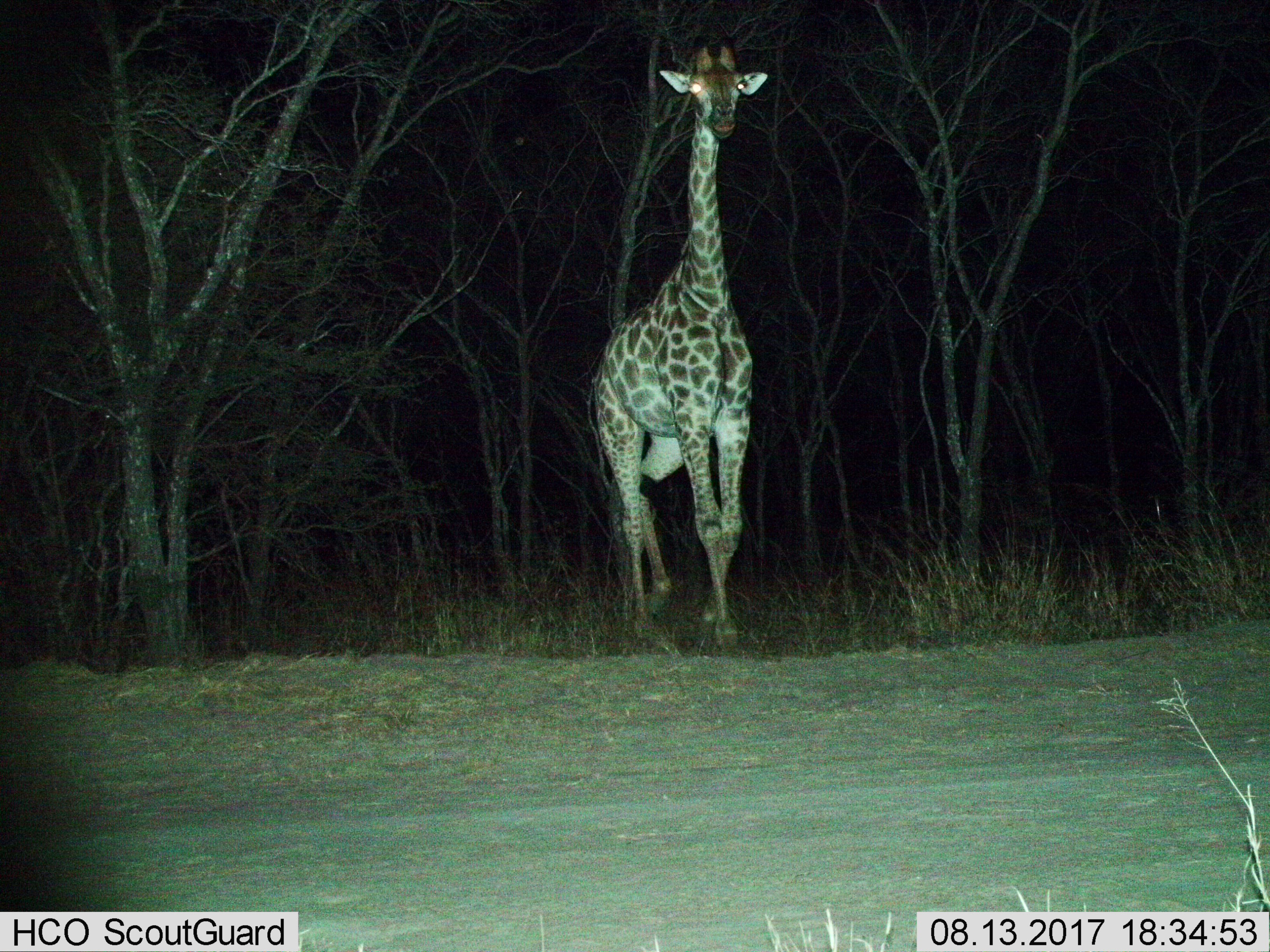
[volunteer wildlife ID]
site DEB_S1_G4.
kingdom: Animalia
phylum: Chordata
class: Mammalia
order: Artiodactyla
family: Giraffidae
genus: Giraffa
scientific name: Giraffa camelopardalis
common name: giraffe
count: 1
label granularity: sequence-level